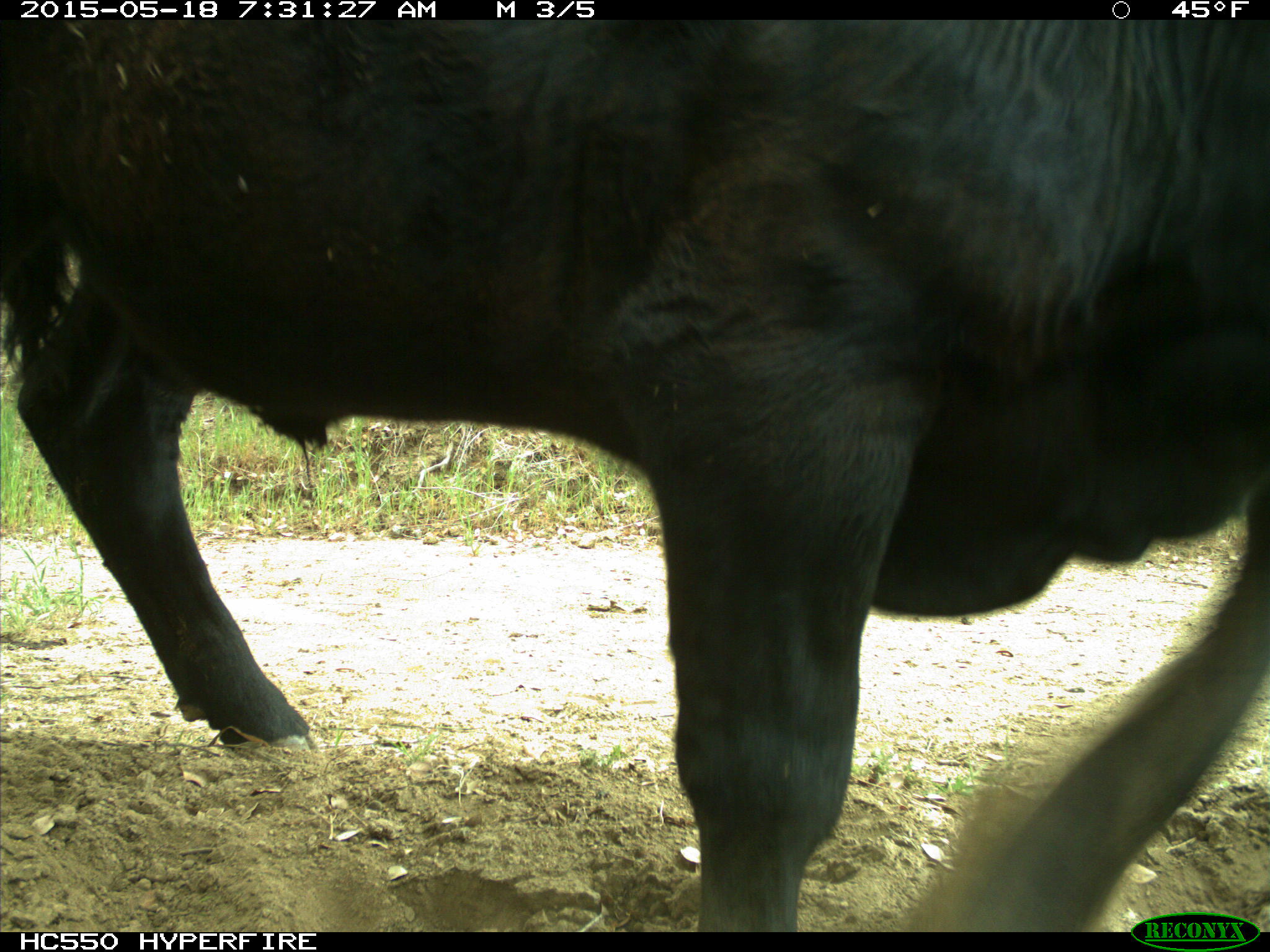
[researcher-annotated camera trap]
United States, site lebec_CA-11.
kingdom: Animalia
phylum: Chordata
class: Mammalia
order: Artiodactyla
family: Bovidae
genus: Bos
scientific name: Bos taurus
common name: domestic cow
Bos taurus (domestic cow).